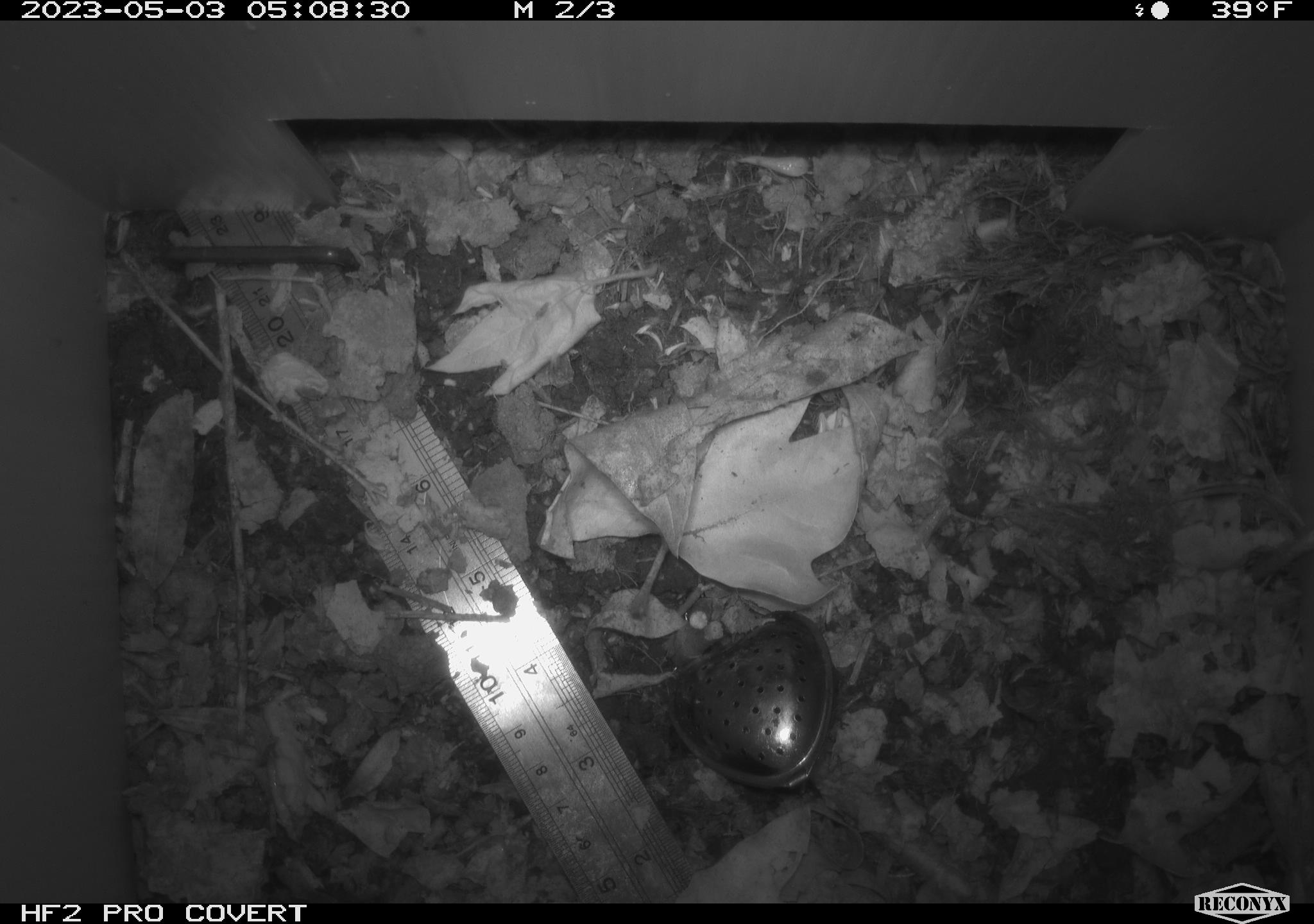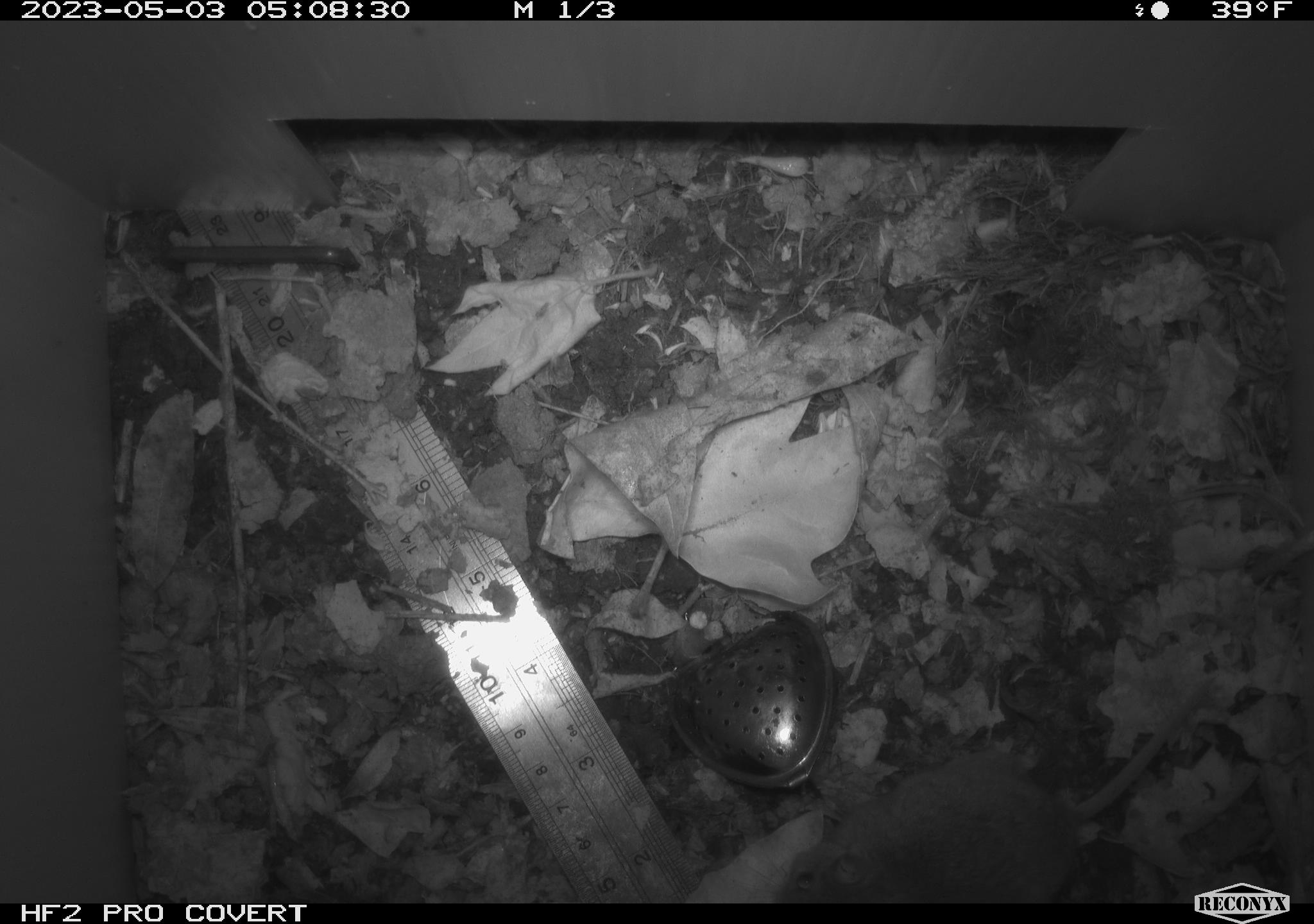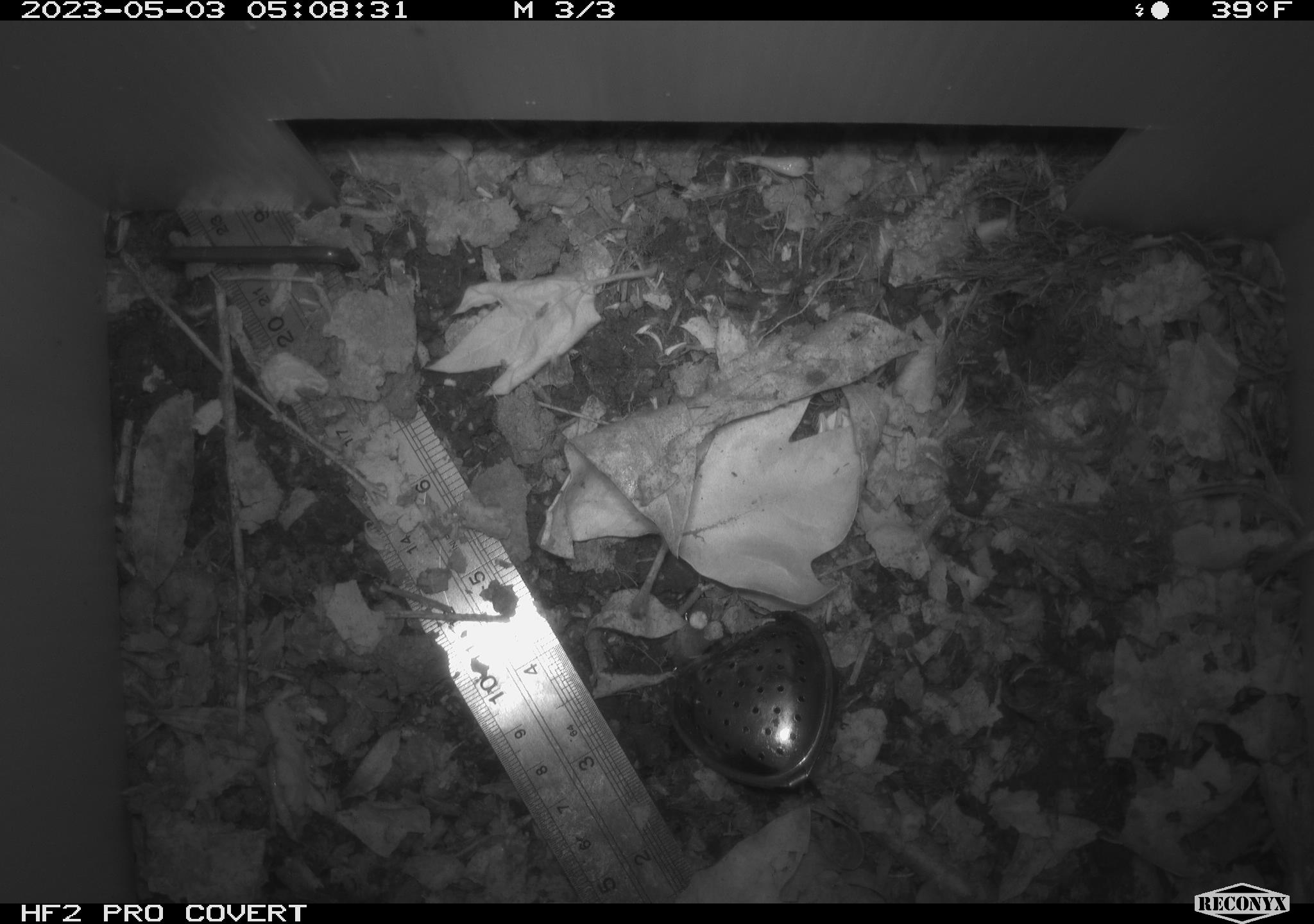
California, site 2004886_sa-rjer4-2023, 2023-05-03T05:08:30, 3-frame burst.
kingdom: Animalia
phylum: Chordata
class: Mammalia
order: Rodentia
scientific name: Rodentia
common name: mouse species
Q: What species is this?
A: Mouse species (Rodentia).